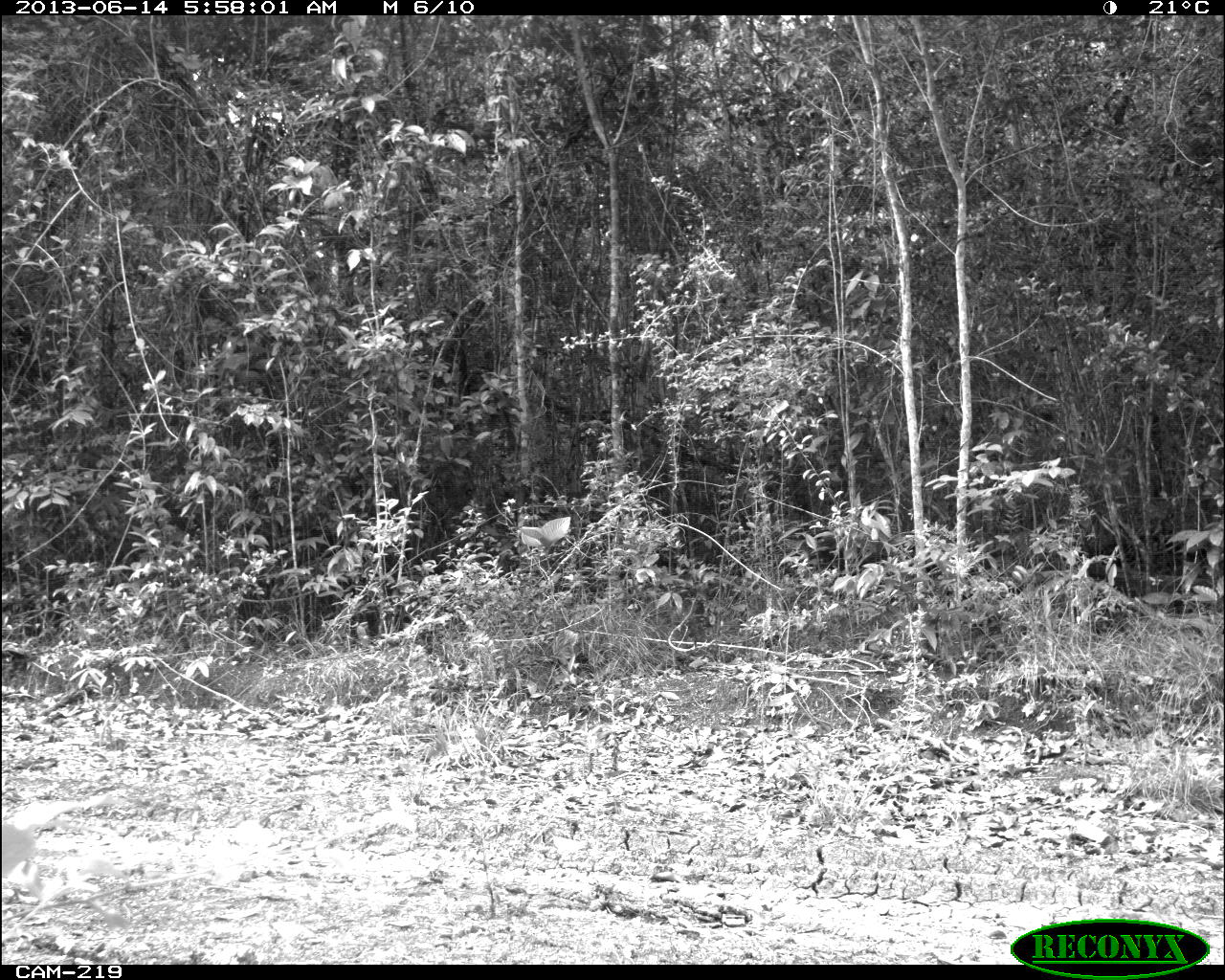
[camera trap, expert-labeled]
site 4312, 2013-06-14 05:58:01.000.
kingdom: Animalia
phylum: Chordata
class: Aves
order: Galliformes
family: Phasianidae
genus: Meleagris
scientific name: Meleagris ocellata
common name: ocellated turkey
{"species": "Meleagris ocellata (ocellated turkey)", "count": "1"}